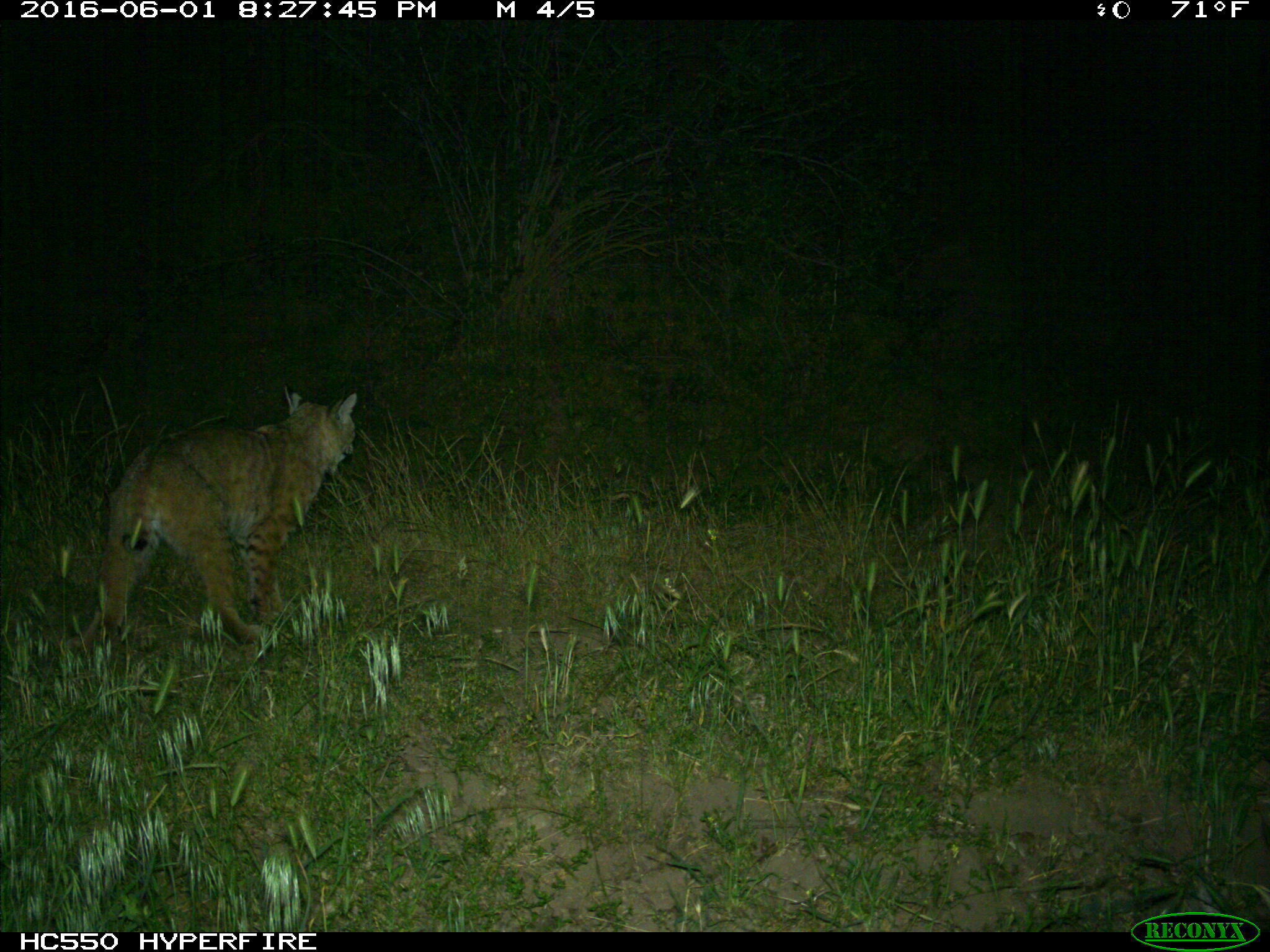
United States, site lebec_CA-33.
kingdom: Animalia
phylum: Chordata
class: Mammalia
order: Carnivora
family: Felidae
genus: Lynx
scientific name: Lynx rufus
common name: bobcat